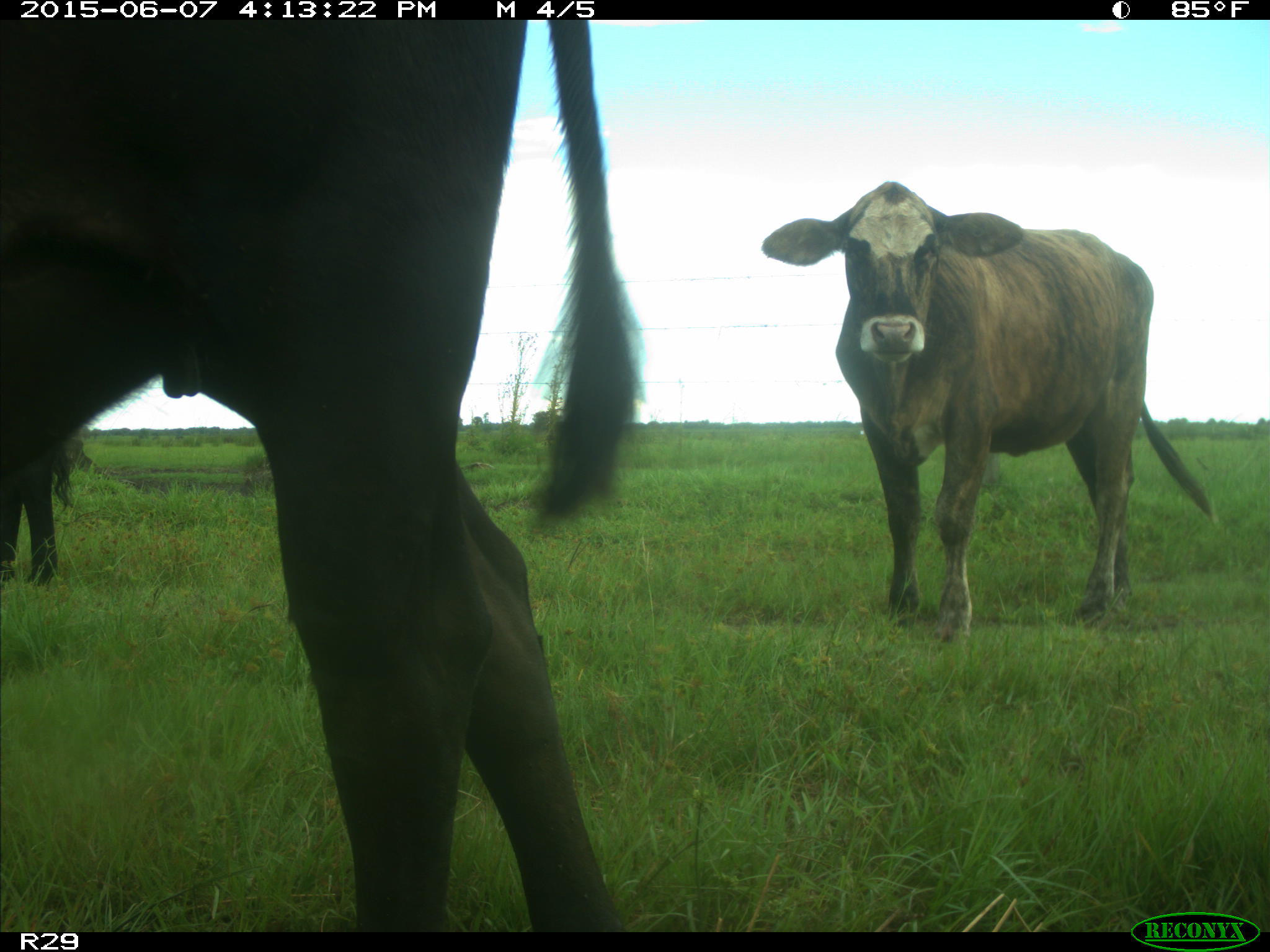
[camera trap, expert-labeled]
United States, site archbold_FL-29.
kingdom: Animalia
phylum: Chordata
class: Mammalia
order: Artiodactyla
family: Bovidae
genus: Bos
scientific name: Bos taurus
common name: domestic cow